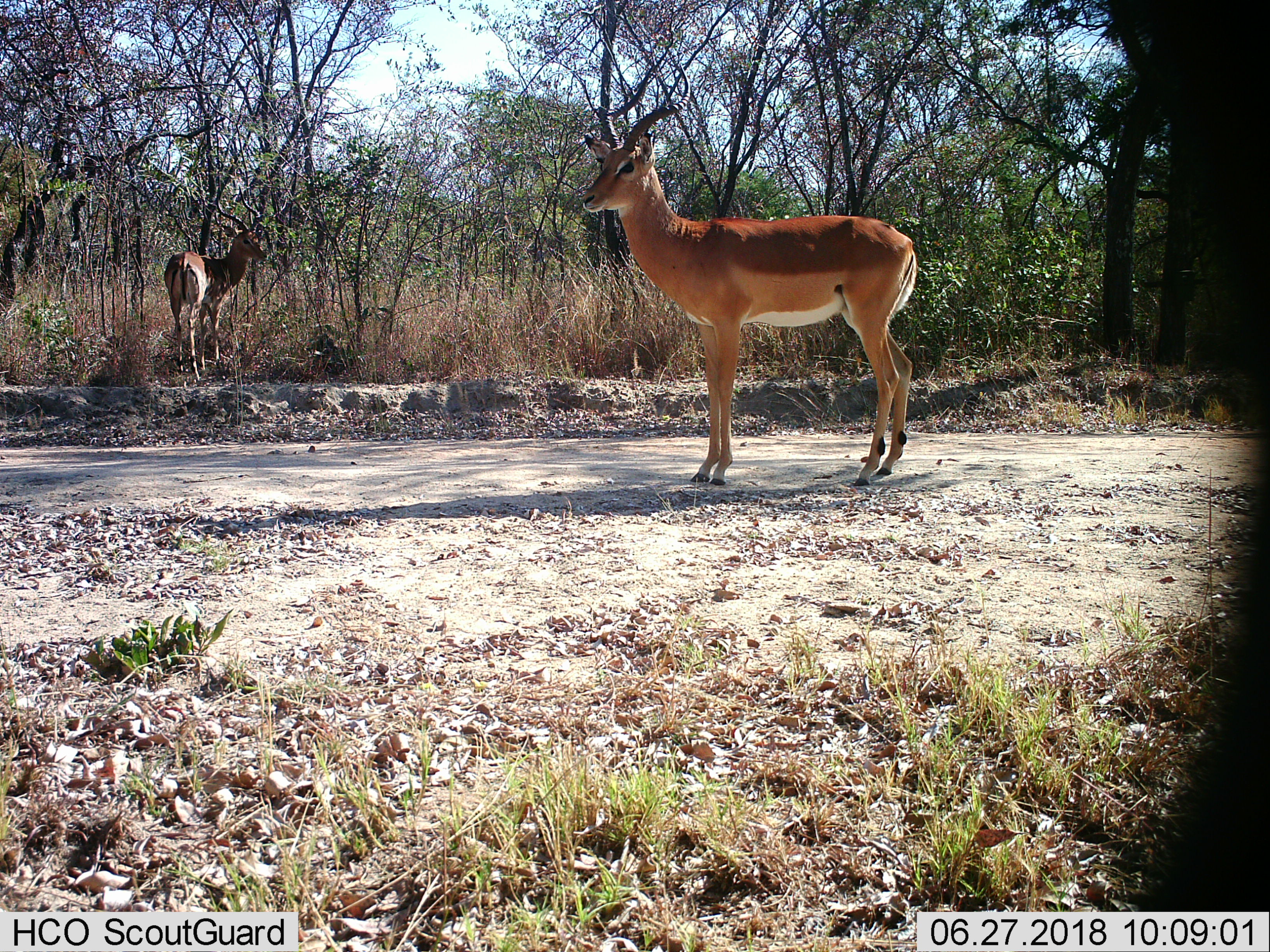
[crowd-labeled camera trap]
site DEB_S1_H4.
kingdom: Animalia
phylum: Chordata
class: Mammalia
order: Artiodactyla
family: Bovidae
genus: Aepyceros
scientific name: Aepyceros melampus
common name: impala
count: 2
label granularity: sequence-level